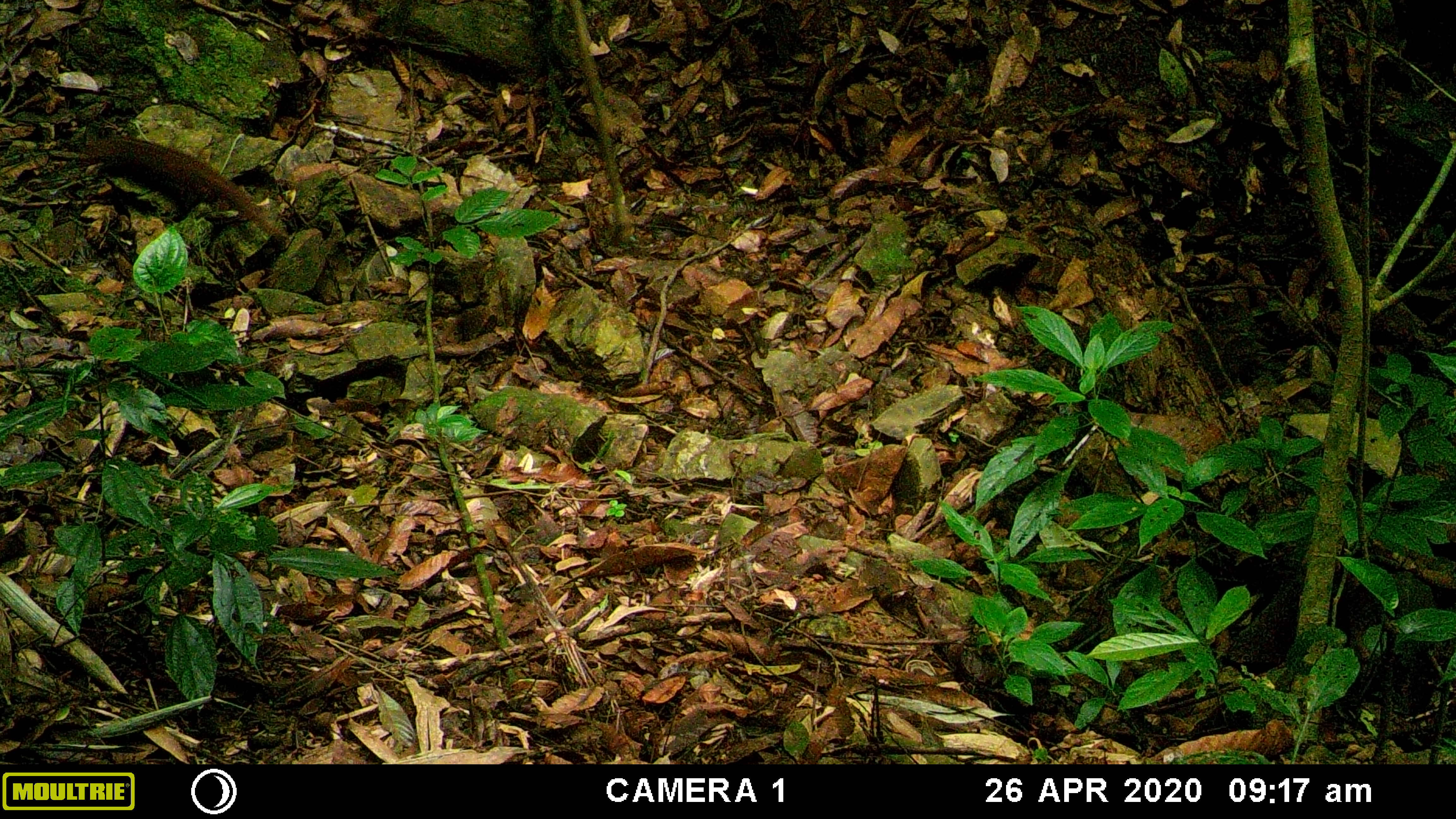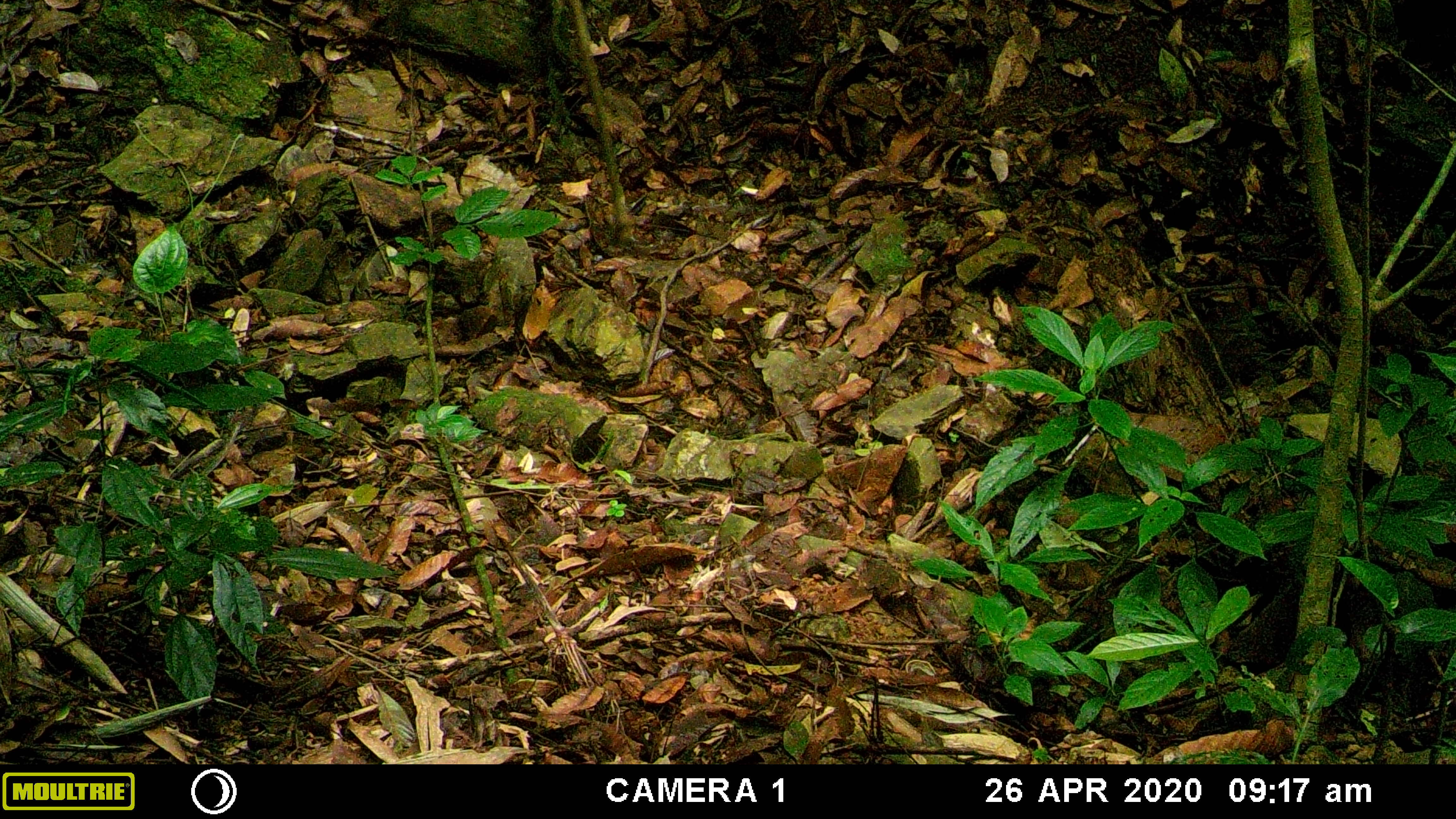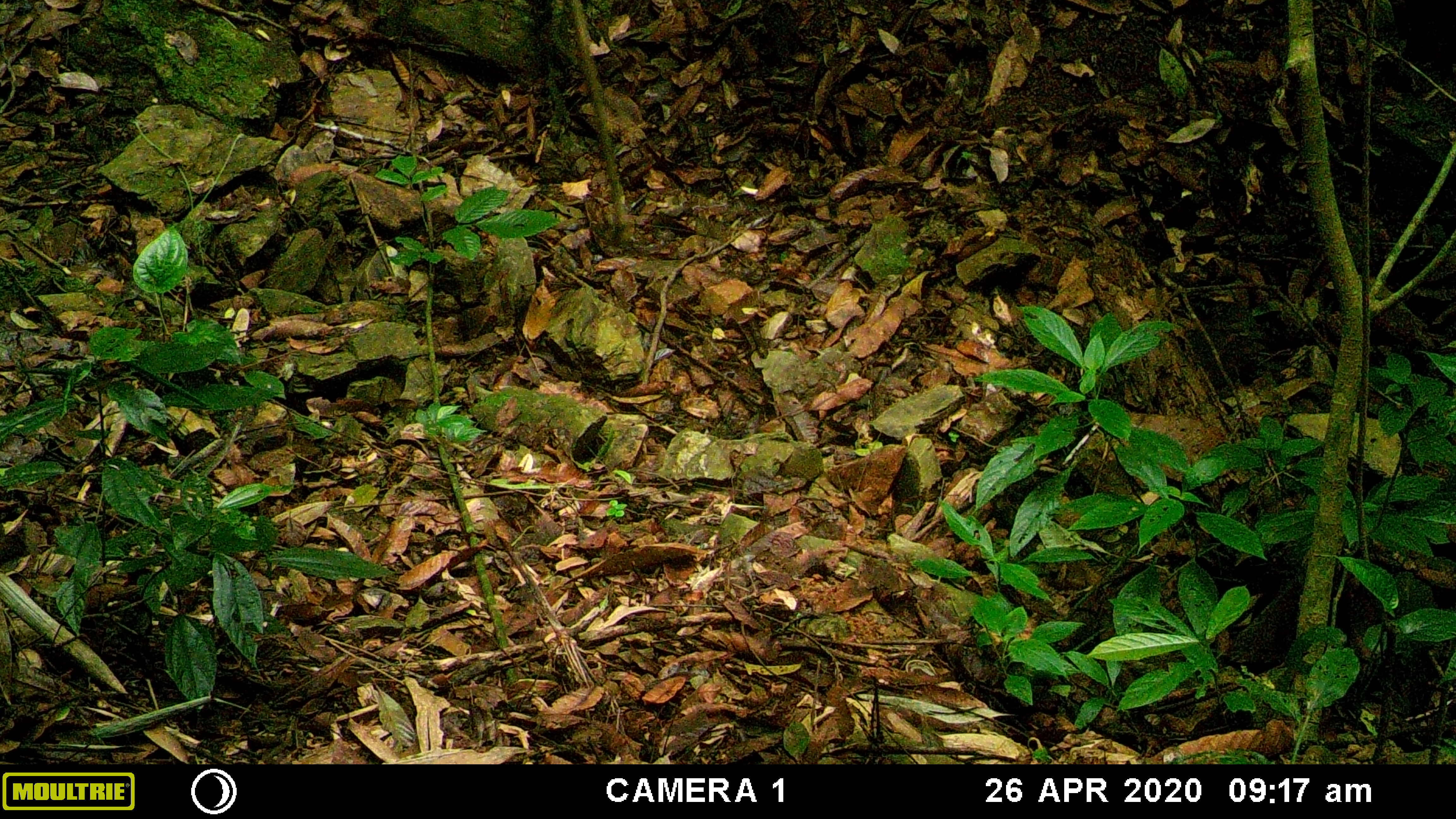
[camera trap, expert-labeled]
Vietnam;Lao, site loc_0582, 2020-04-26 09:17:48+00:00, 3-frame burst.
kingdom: Animalia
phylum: Chordata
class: Mammalia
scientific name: Mammalia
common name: mammal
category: unidentified small mammal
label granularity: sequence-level